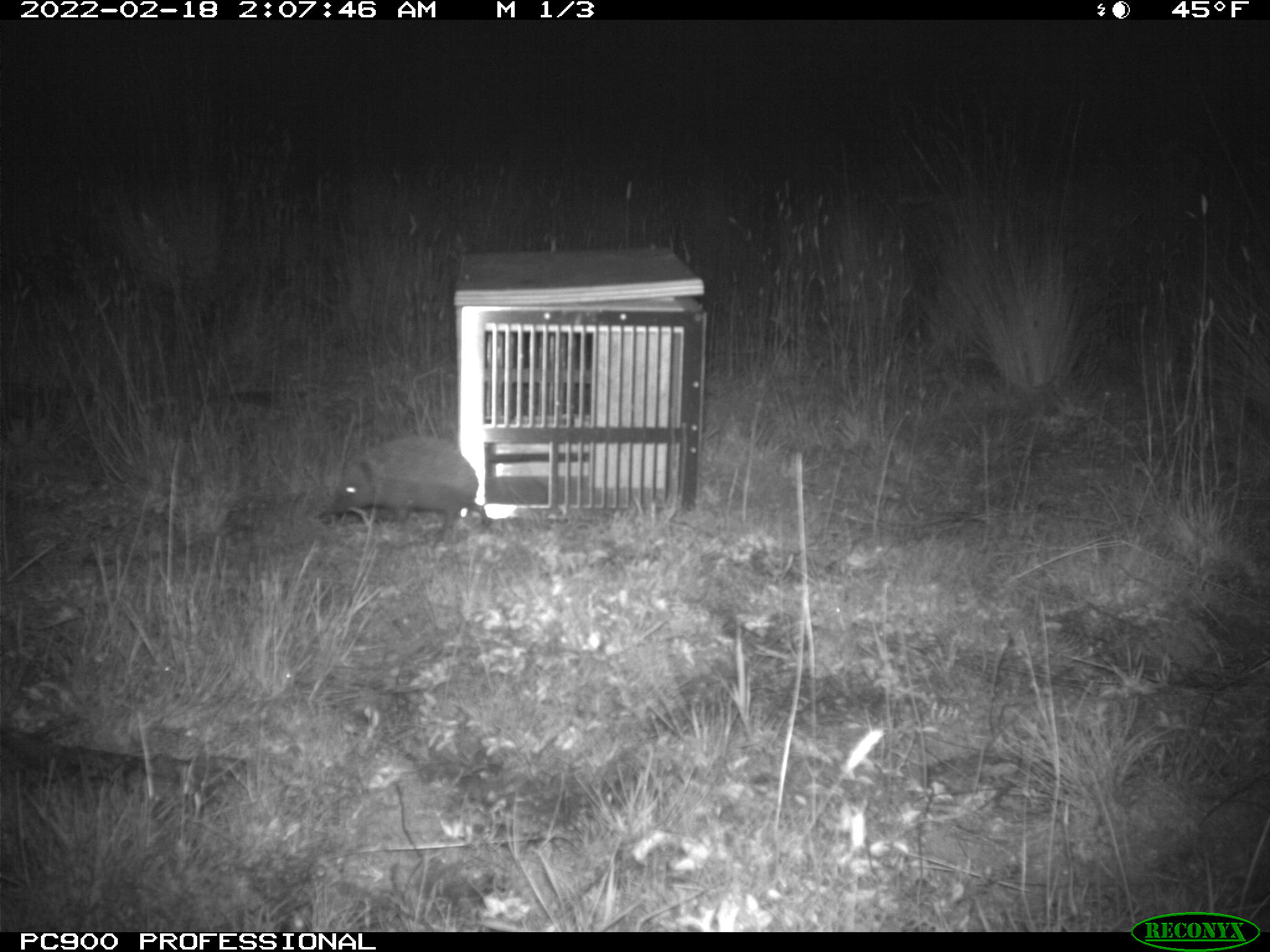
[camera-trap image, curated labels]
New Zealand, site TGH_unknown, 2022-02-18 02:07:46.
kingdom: Animalia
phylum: Chordata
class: Mammalia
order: Eulipotyphla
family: Erinaceidae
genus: Erinaceus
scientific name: Erinaceus europaeus europaeus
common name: european hedgehog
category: hedgehog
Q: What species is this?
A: Hedgehog (european hedgehog) (Erinaceus europaeus europaeus).